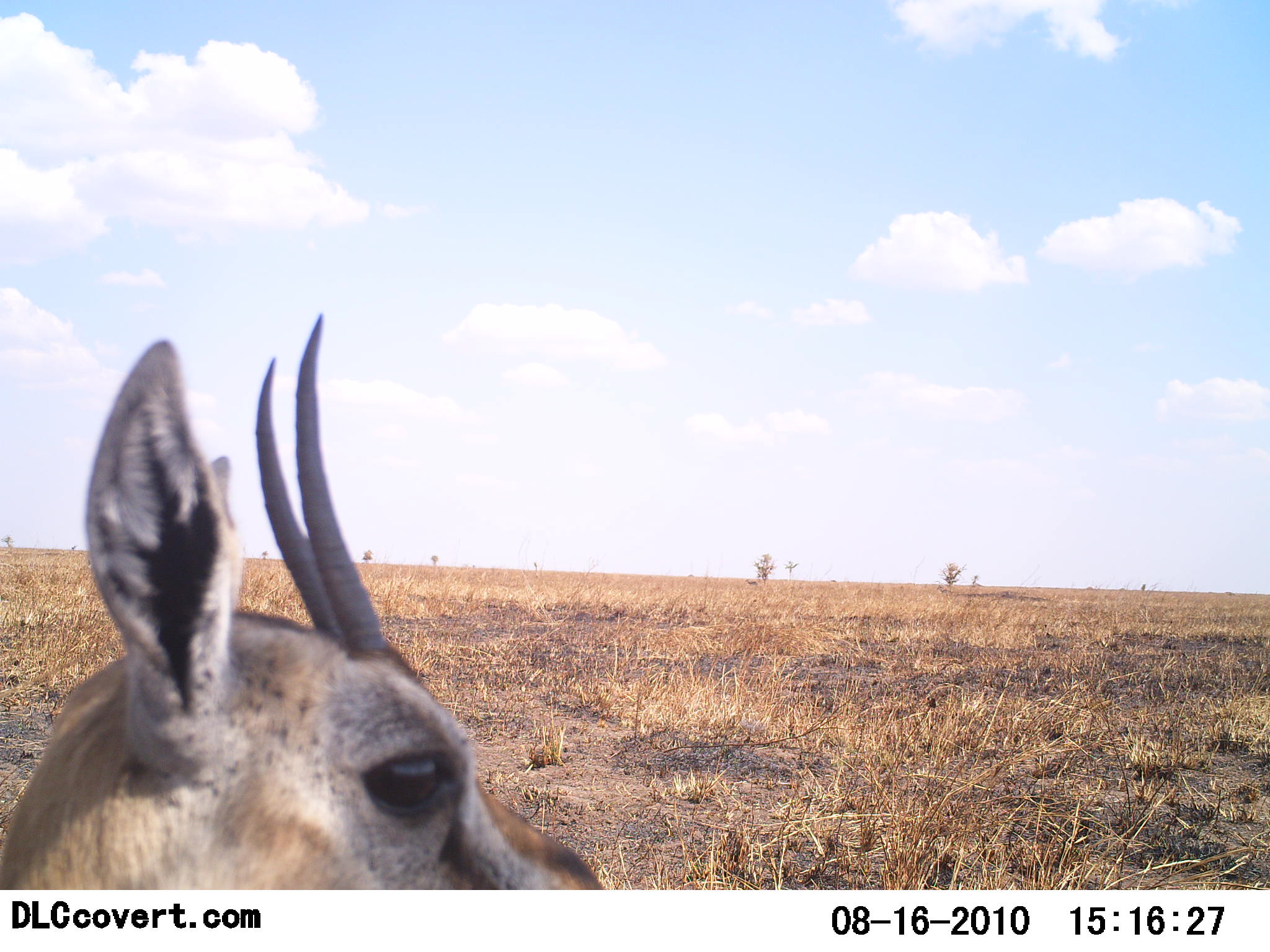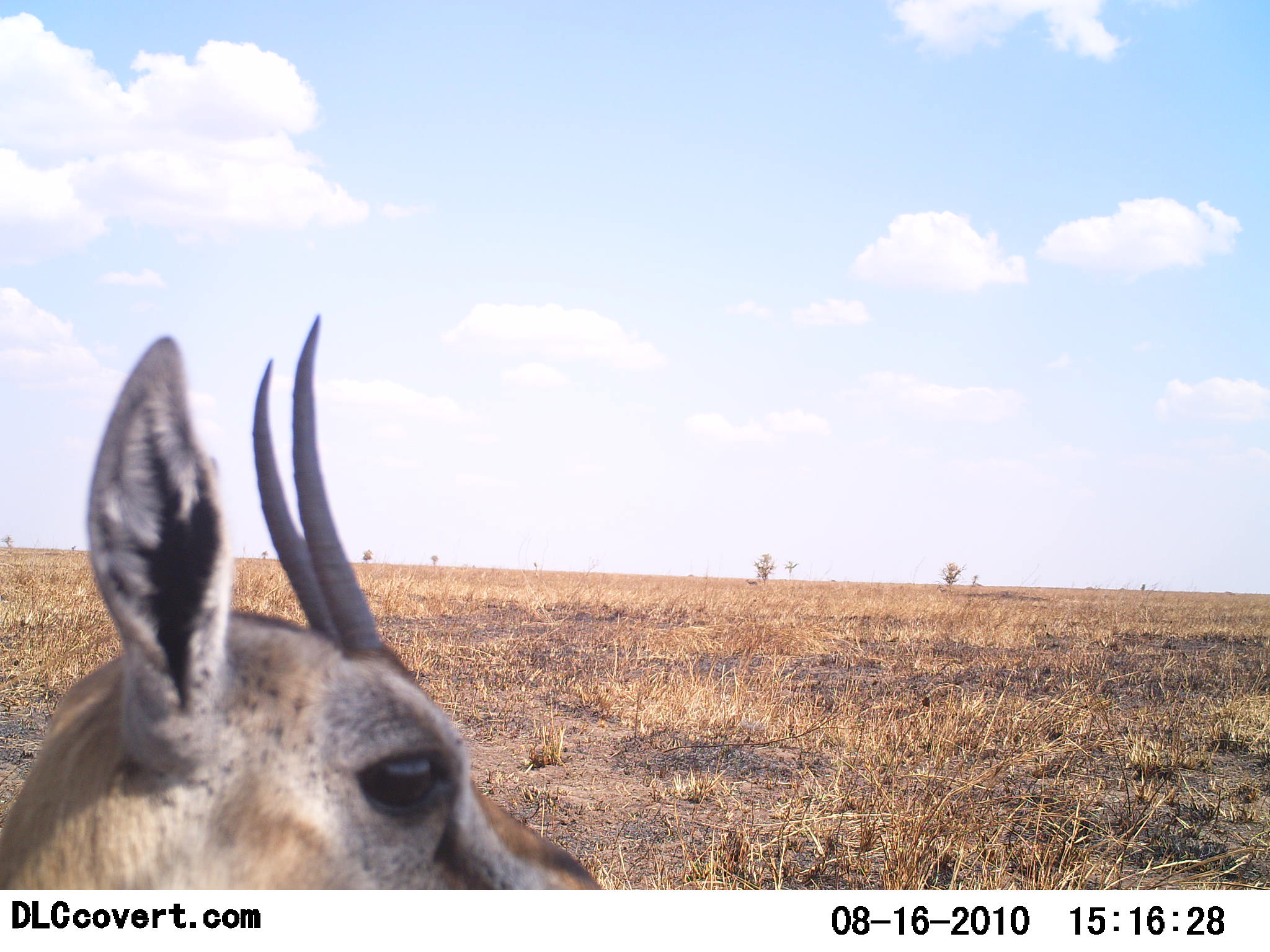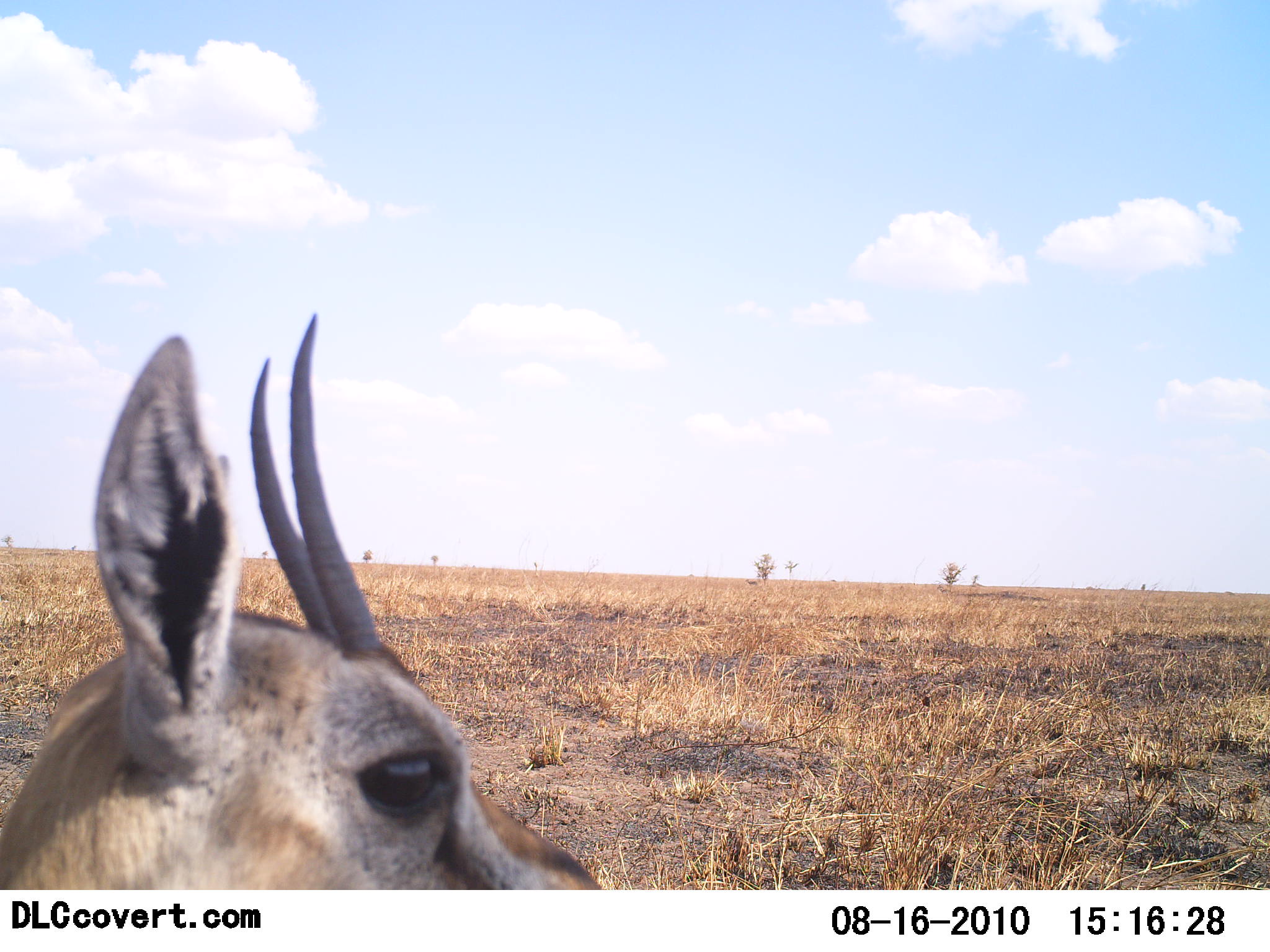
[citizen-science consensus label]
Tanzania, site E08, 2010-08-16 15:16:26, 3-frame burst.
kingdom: Animalia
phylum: Chordata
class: Mammalia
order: Artiodactyla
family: Bovidae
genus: Eudorcas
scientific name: Eudorcas thomsonii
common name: thomson's gazelle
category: gazellethomsons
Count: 1.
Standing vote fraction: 82%.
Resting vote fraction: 12%.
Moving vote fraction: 0%.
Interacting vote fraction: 6%.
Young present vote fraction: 0%.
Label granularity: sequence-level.